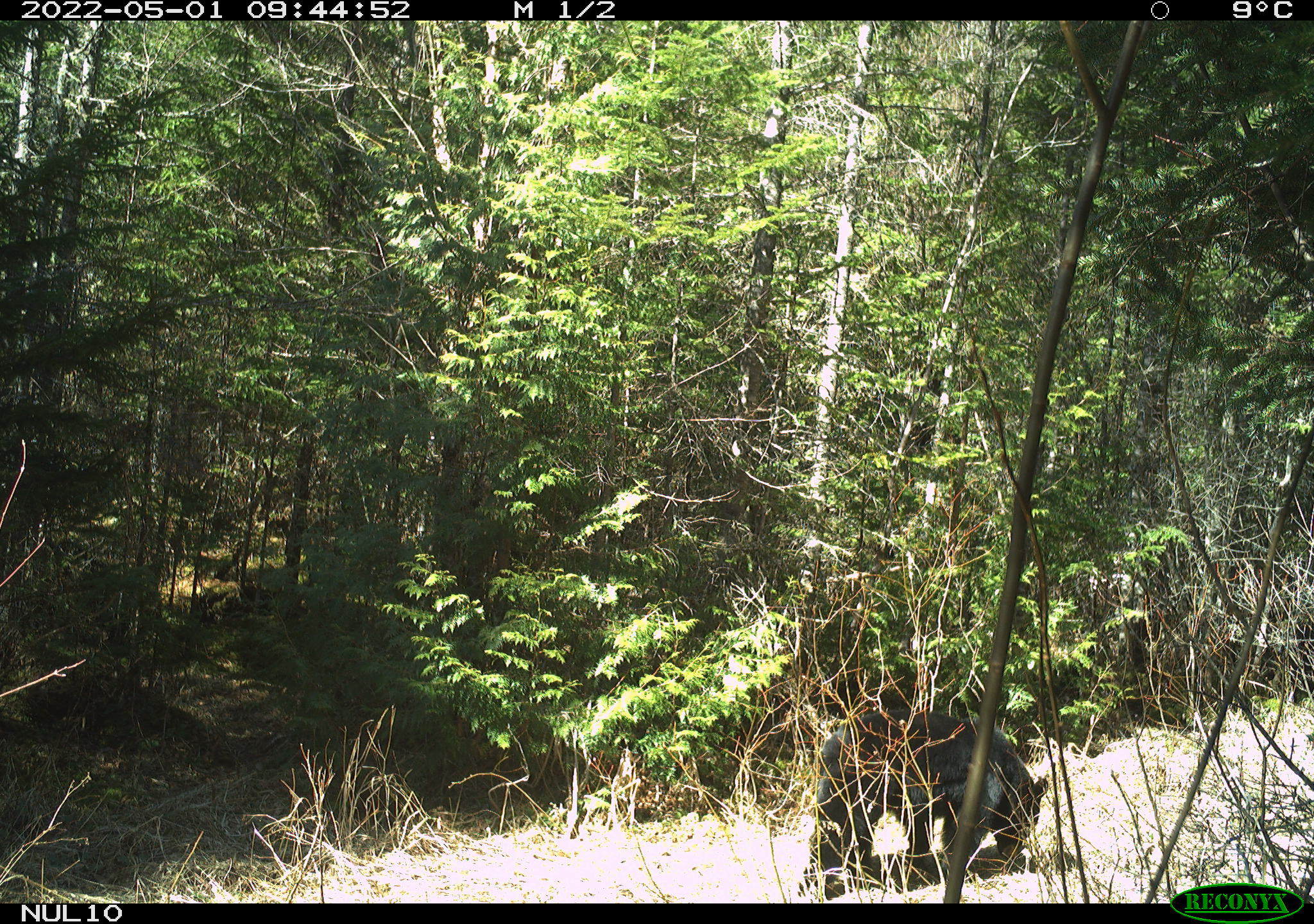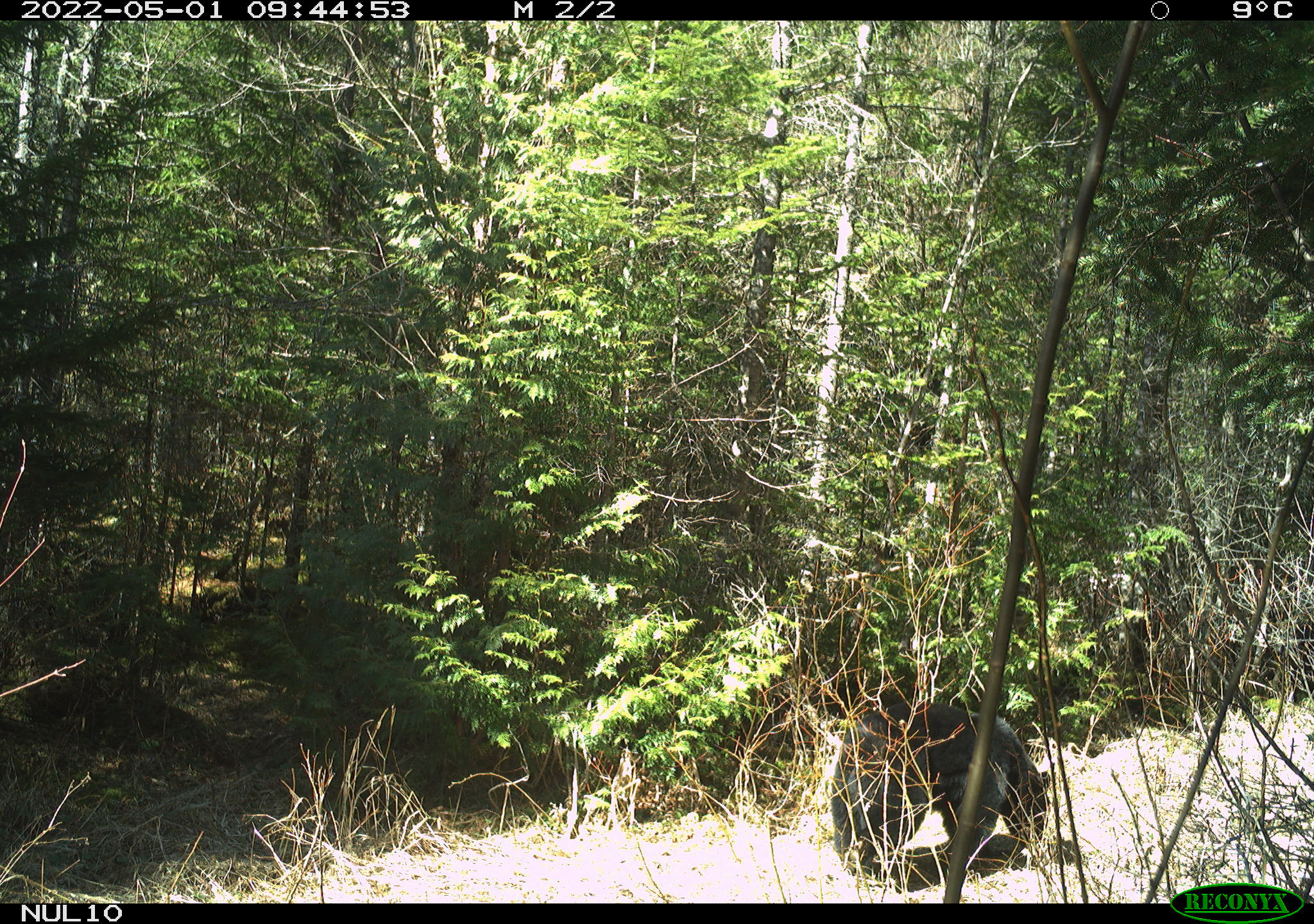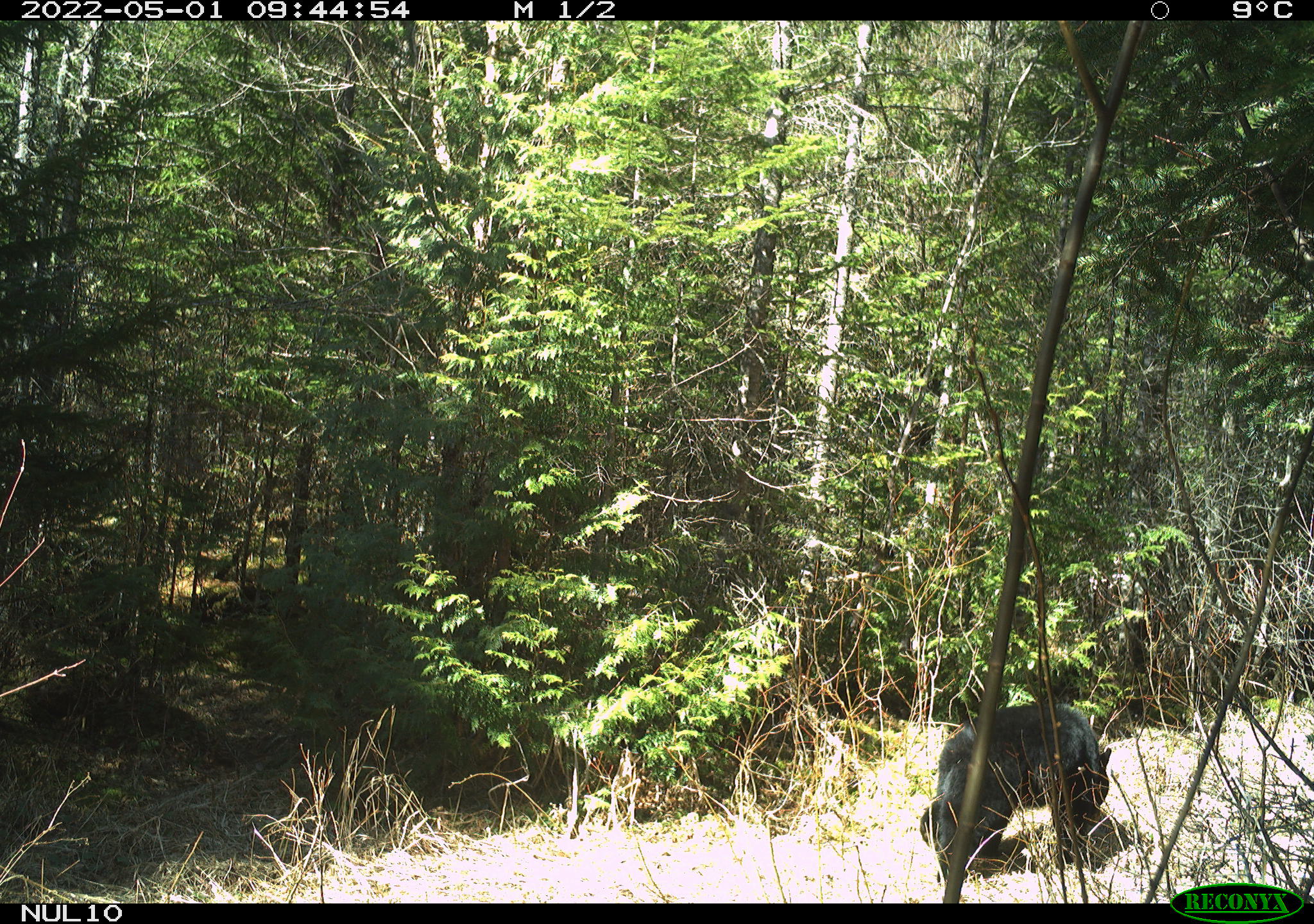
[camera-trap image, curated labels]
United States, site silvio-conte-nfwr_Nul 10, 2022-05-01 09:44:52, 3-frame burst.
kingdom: Animalia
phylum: Chordata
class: Mammalia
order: Carnivora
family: Ursidae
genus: Ursus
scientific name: Ursus americanus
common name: black bear